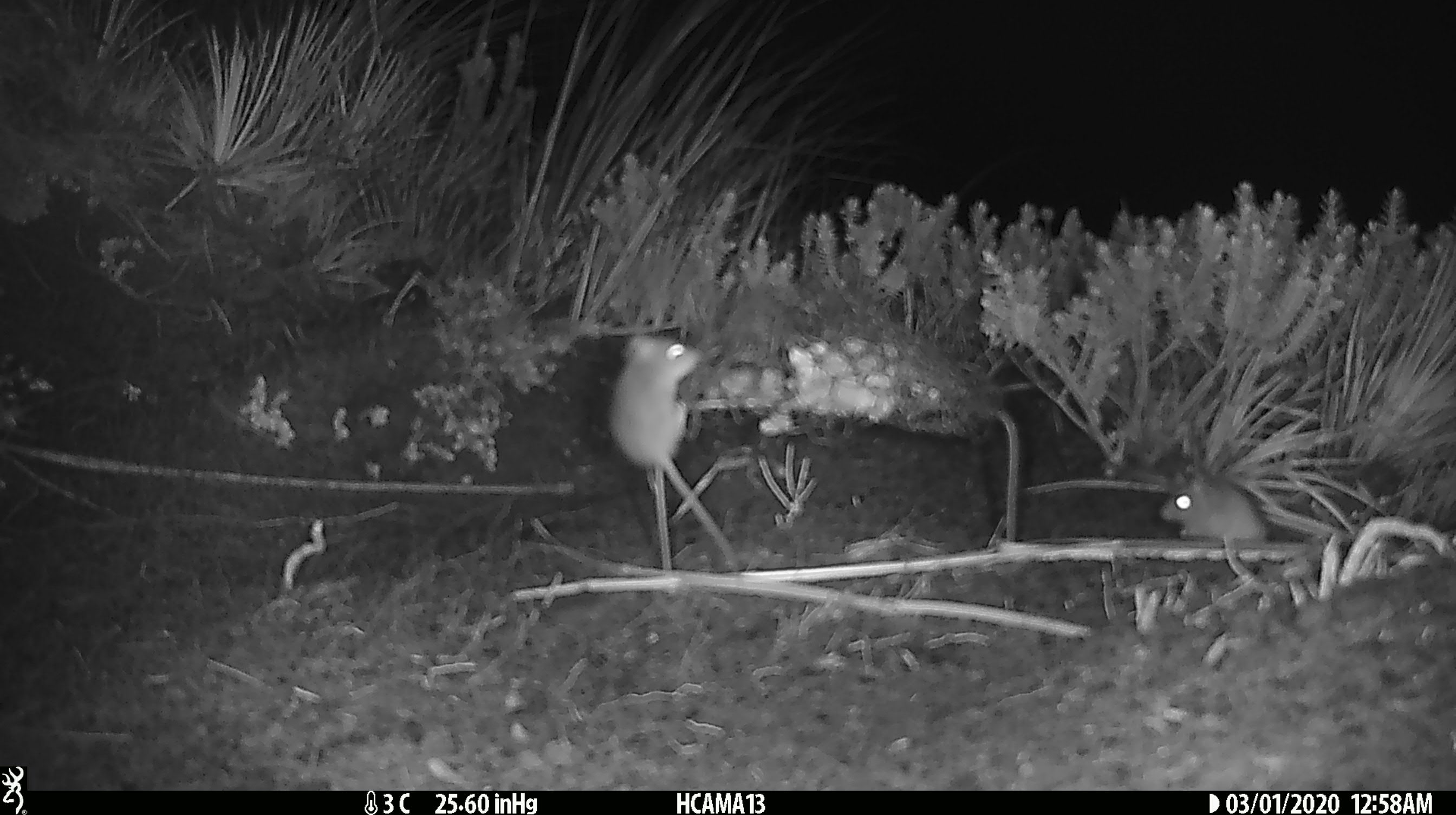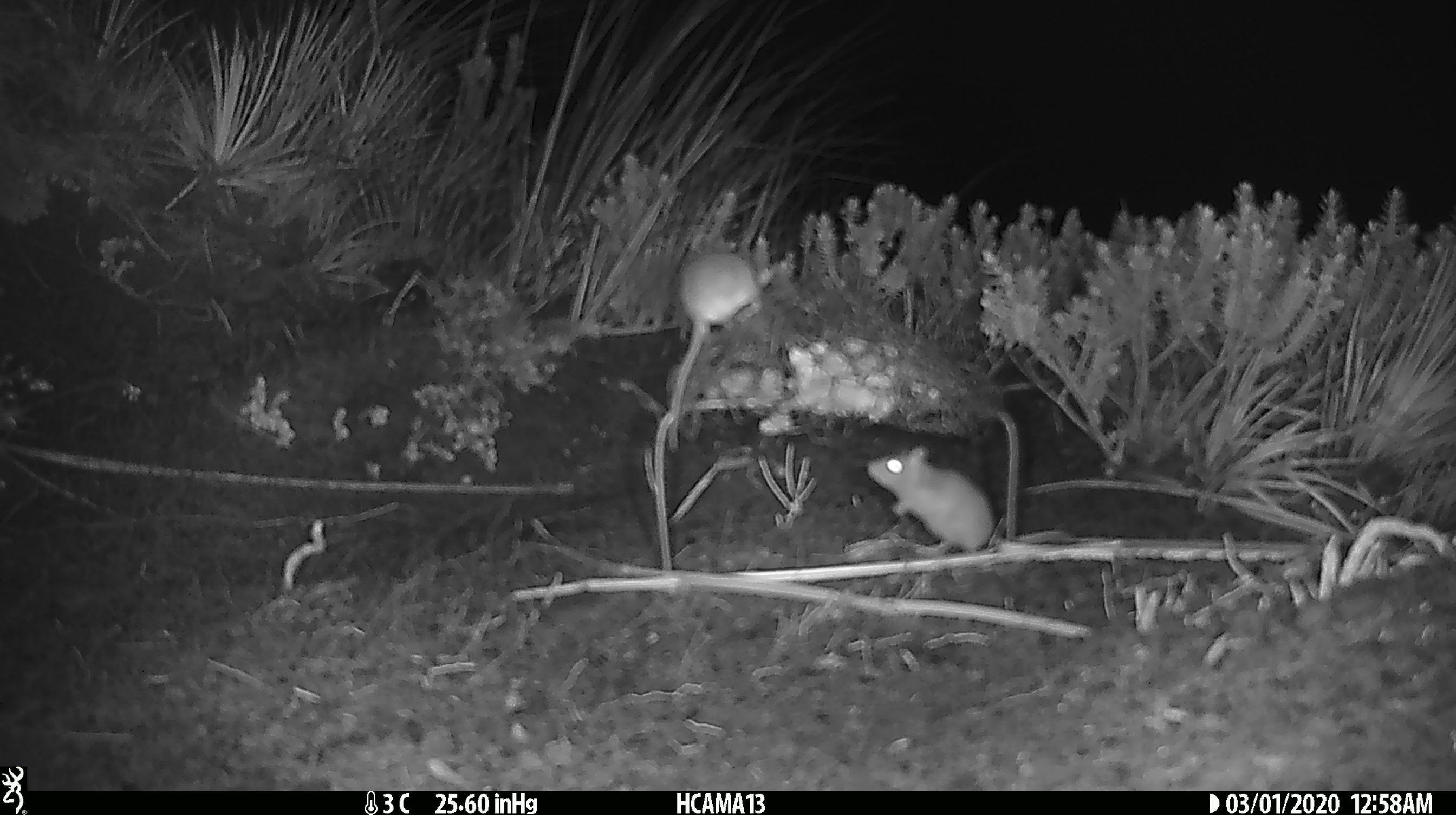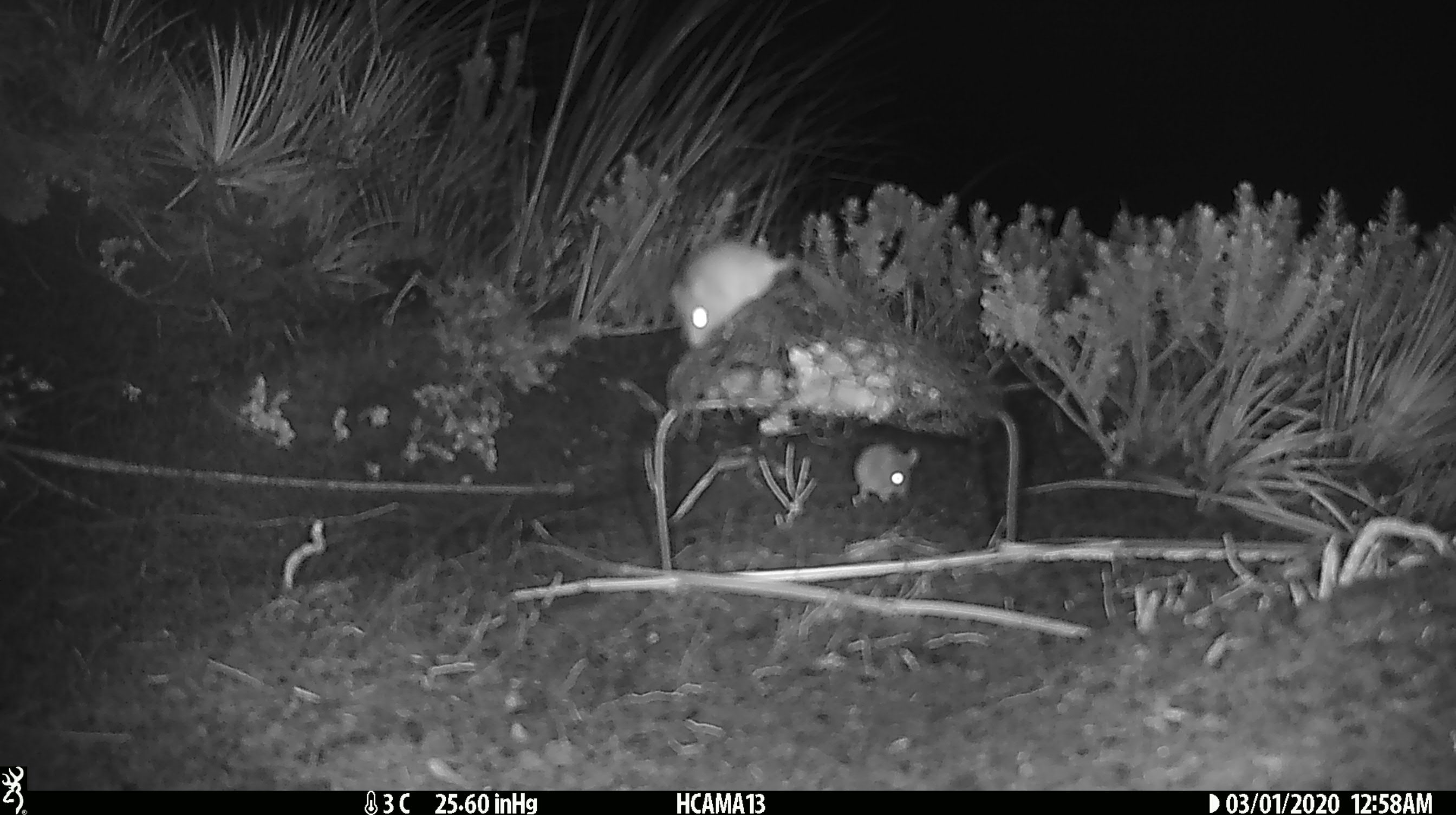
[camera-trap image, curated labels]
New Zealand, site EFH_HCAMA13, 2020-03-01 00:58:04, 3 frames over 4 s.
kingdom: Animalia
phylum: Chordata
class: Mammalia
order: Rodentia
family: Muridae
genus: Mus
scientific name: Mus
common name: mouse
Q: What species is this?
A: Mouse (Mus).